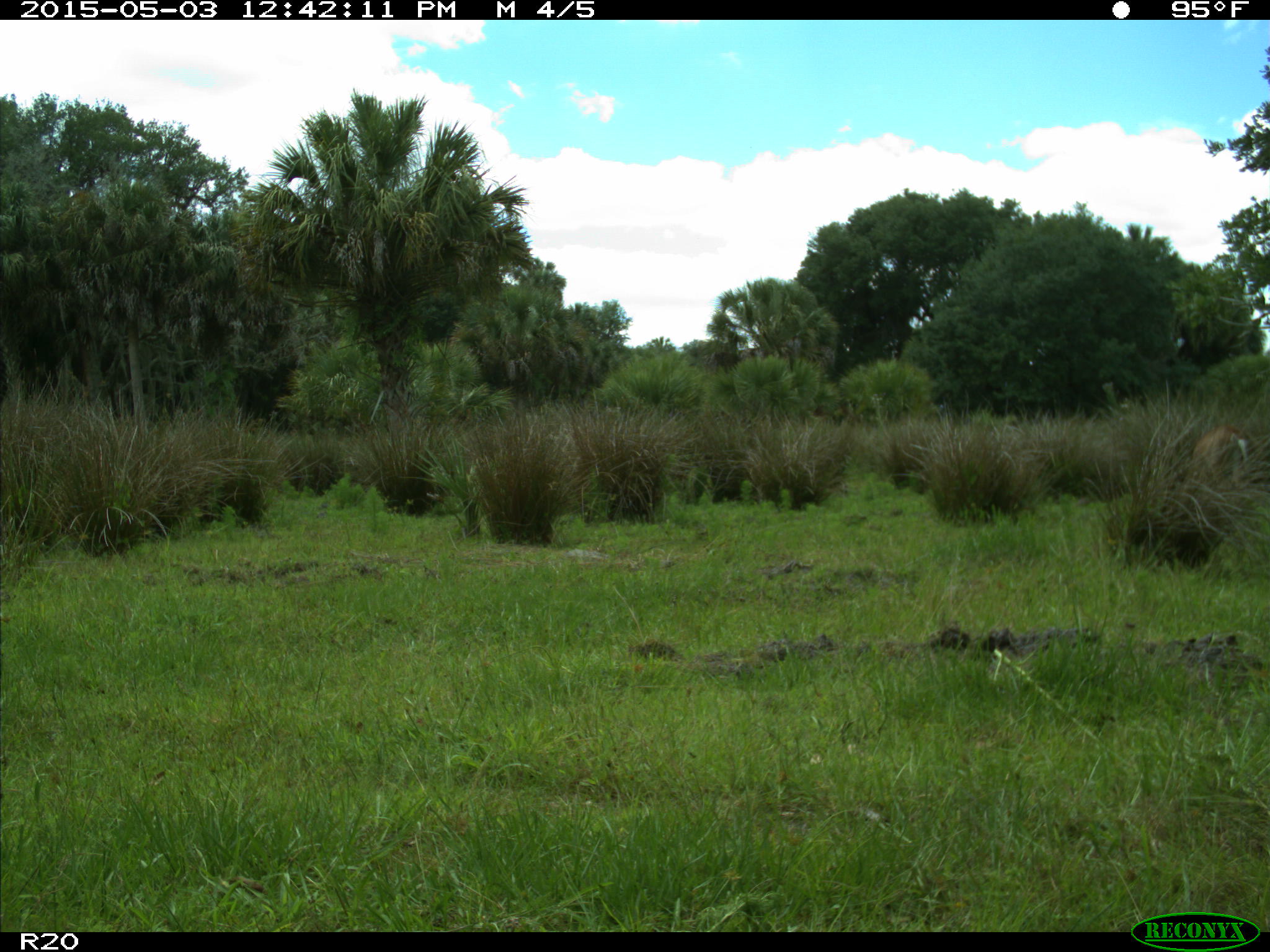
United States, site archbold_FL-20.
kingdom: Animalia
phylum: Chordata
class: Mammalia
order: Artiodactyla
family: Cervidae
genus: Odocoileus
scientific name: Odocoileus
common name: deer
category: unidentified deer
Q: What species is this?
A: Unidentified deer (deer) (Odocoileus).